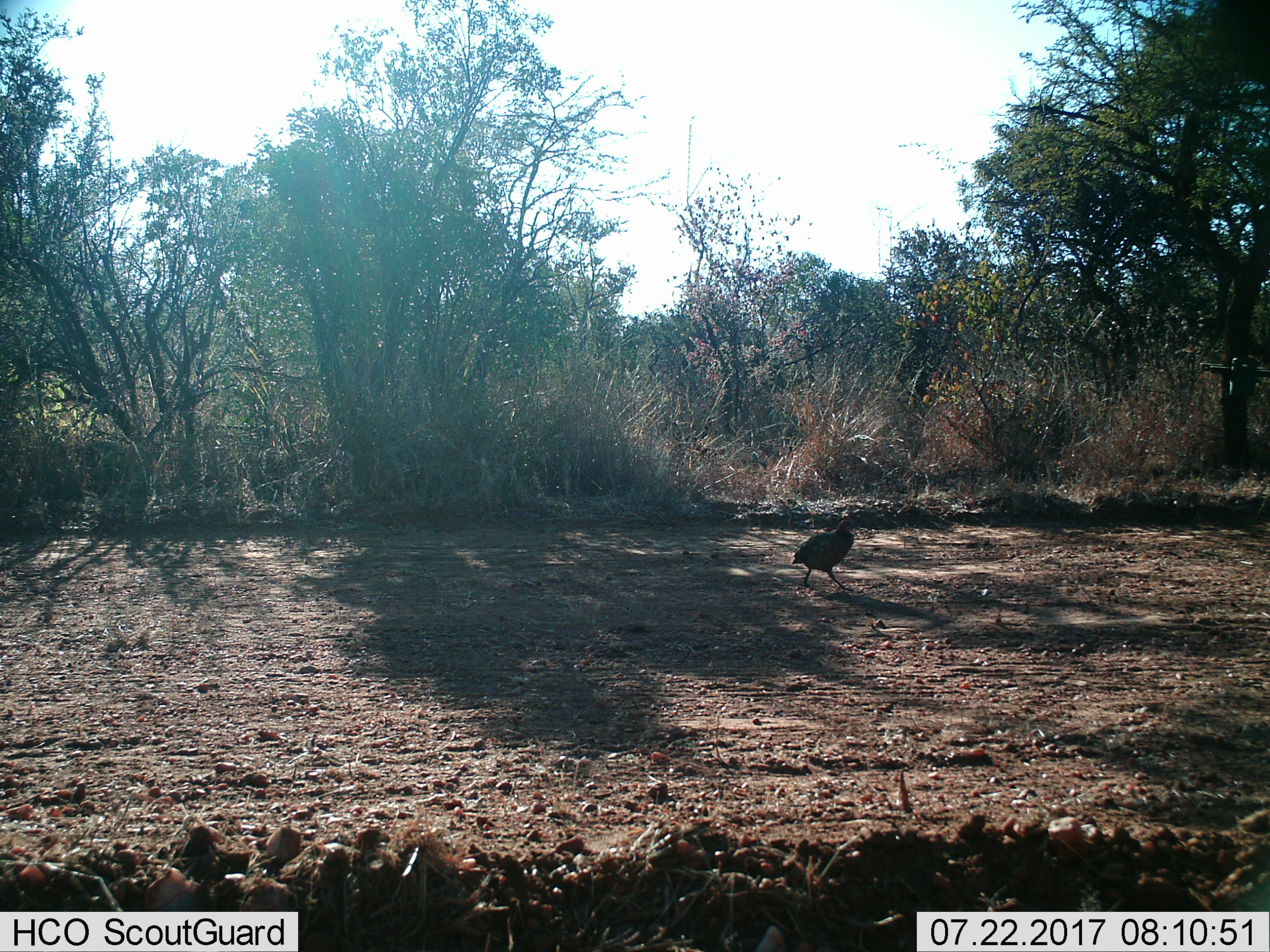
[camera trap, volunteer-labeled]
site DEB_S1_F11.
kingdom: Animalia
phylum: Chordata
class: Aves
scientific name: Aves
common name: bird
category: birdother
Birdother (bird) (Aves), count 1. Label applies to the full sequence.